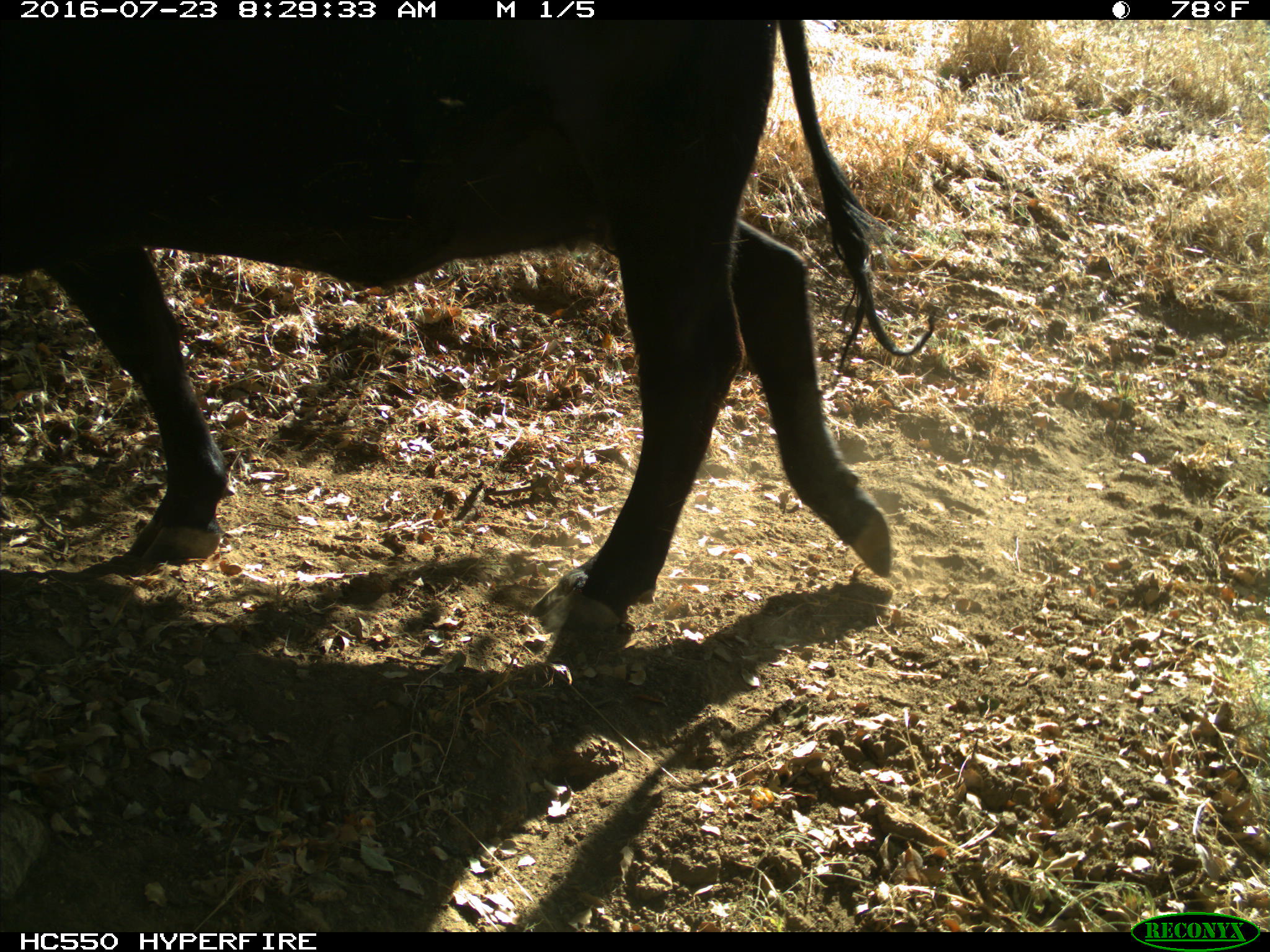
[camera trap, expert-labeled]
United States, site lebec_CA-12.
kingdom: Animalia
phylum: Chordata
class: Mammalia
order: Artiodactyla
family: Bovidae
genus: Bos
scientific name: Bos taurus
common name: domestic cow